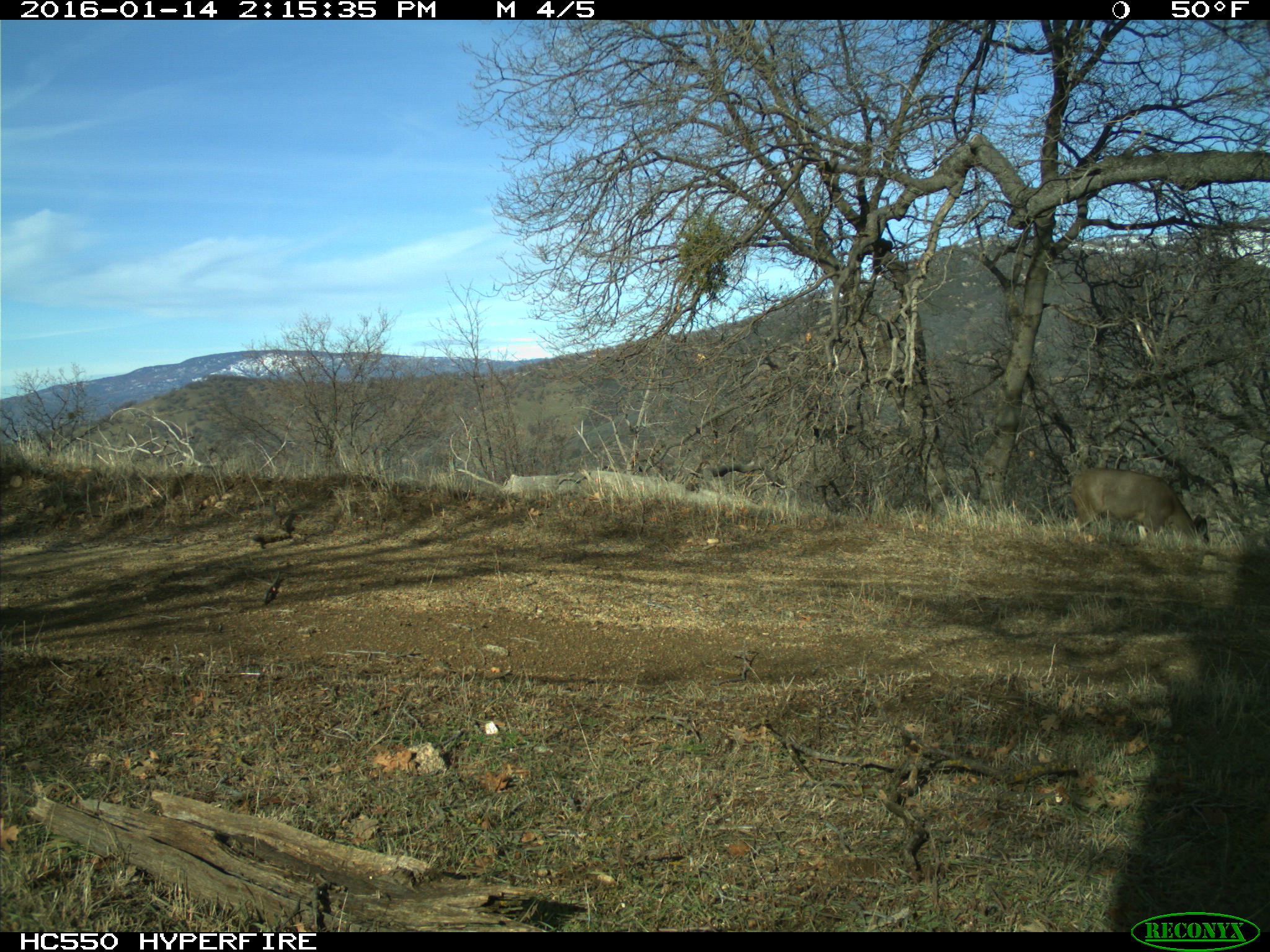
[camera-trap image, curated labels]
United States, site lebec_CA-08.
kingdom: Animalia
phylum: Chordata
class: Mammalia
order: Artiodactyla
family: Cervidae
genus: Odocoileus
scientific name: Odocoileus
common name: deer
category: unidentified deer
Unidentified deer (deer) (Odocoileus).